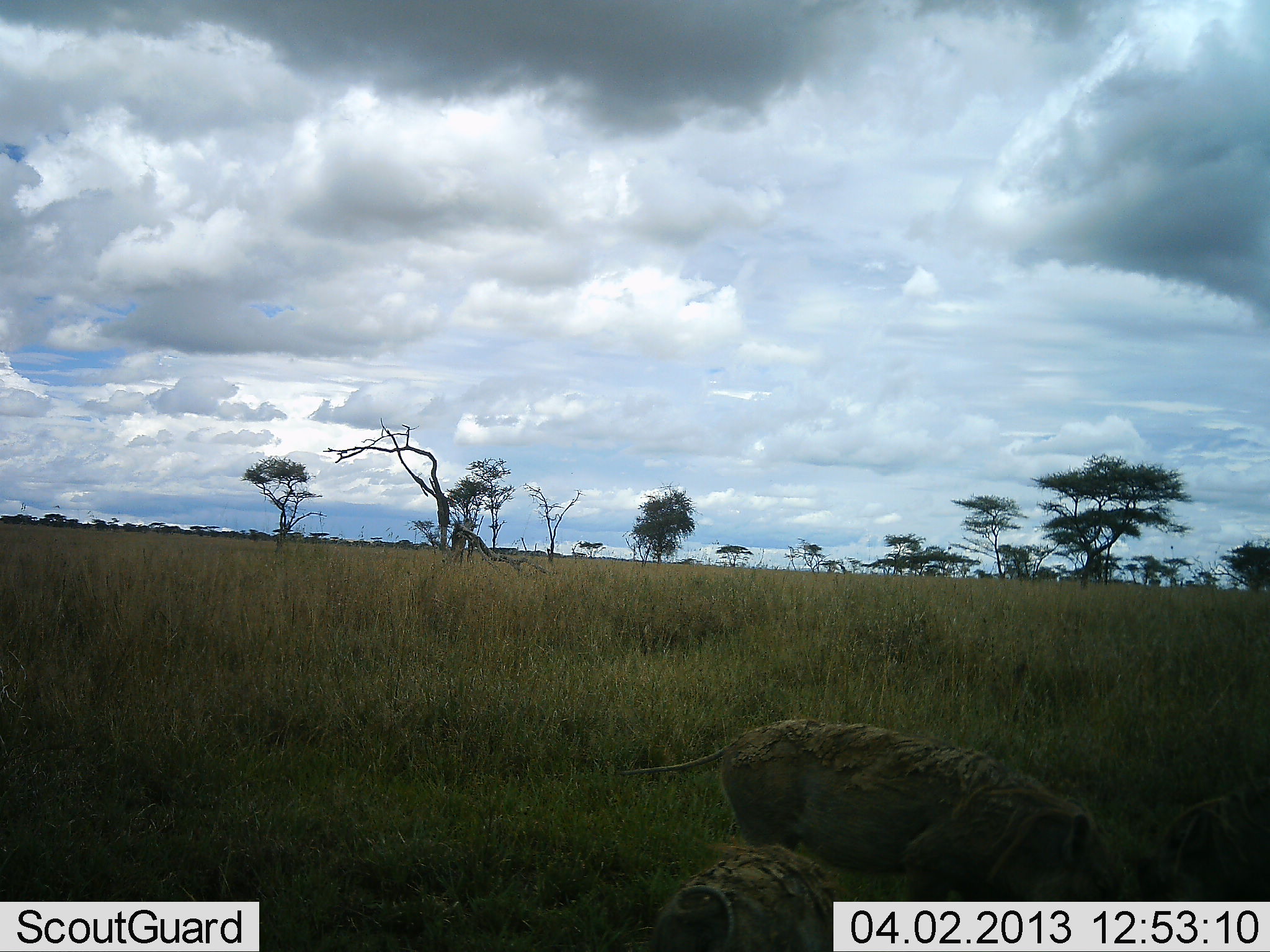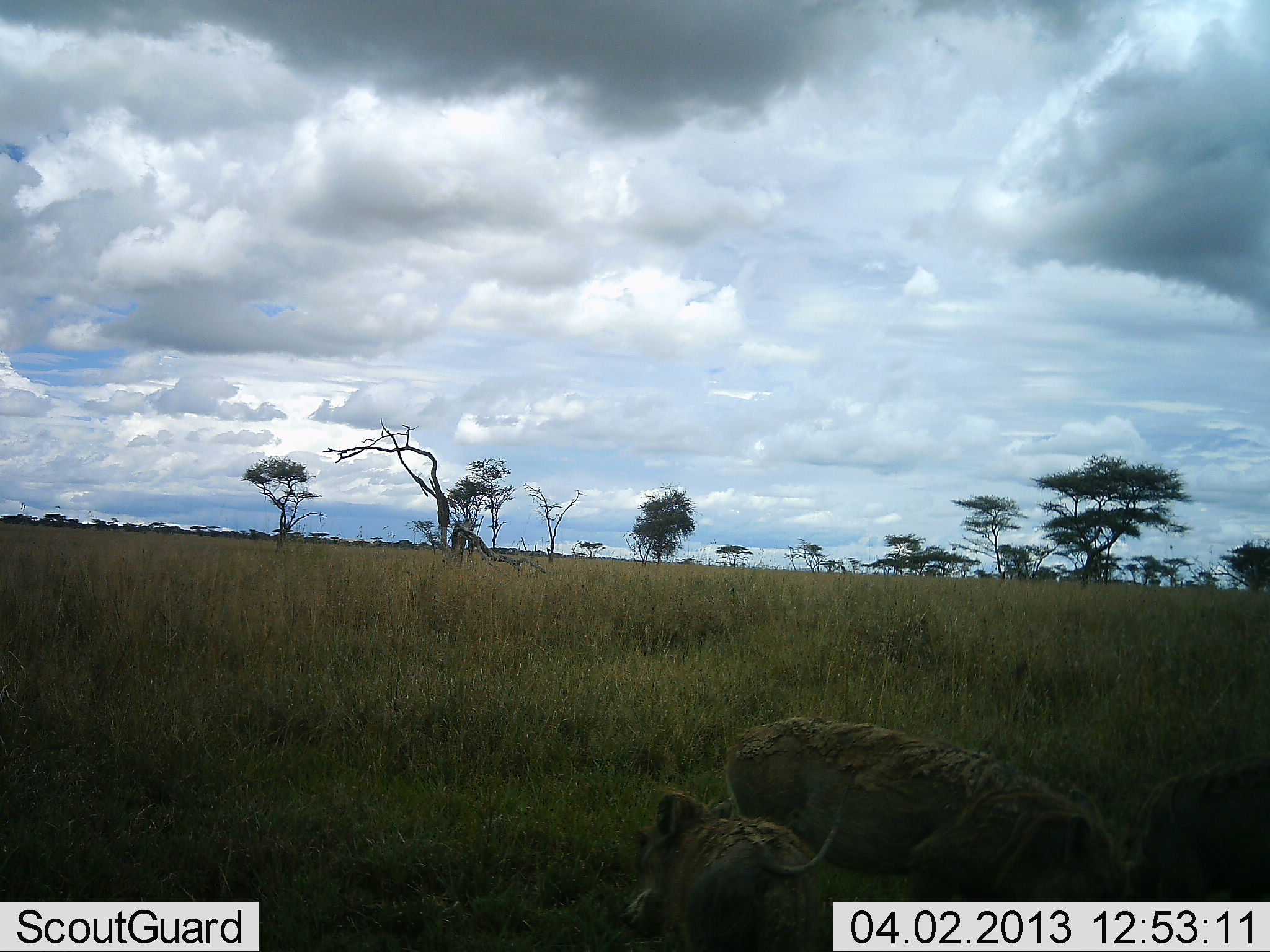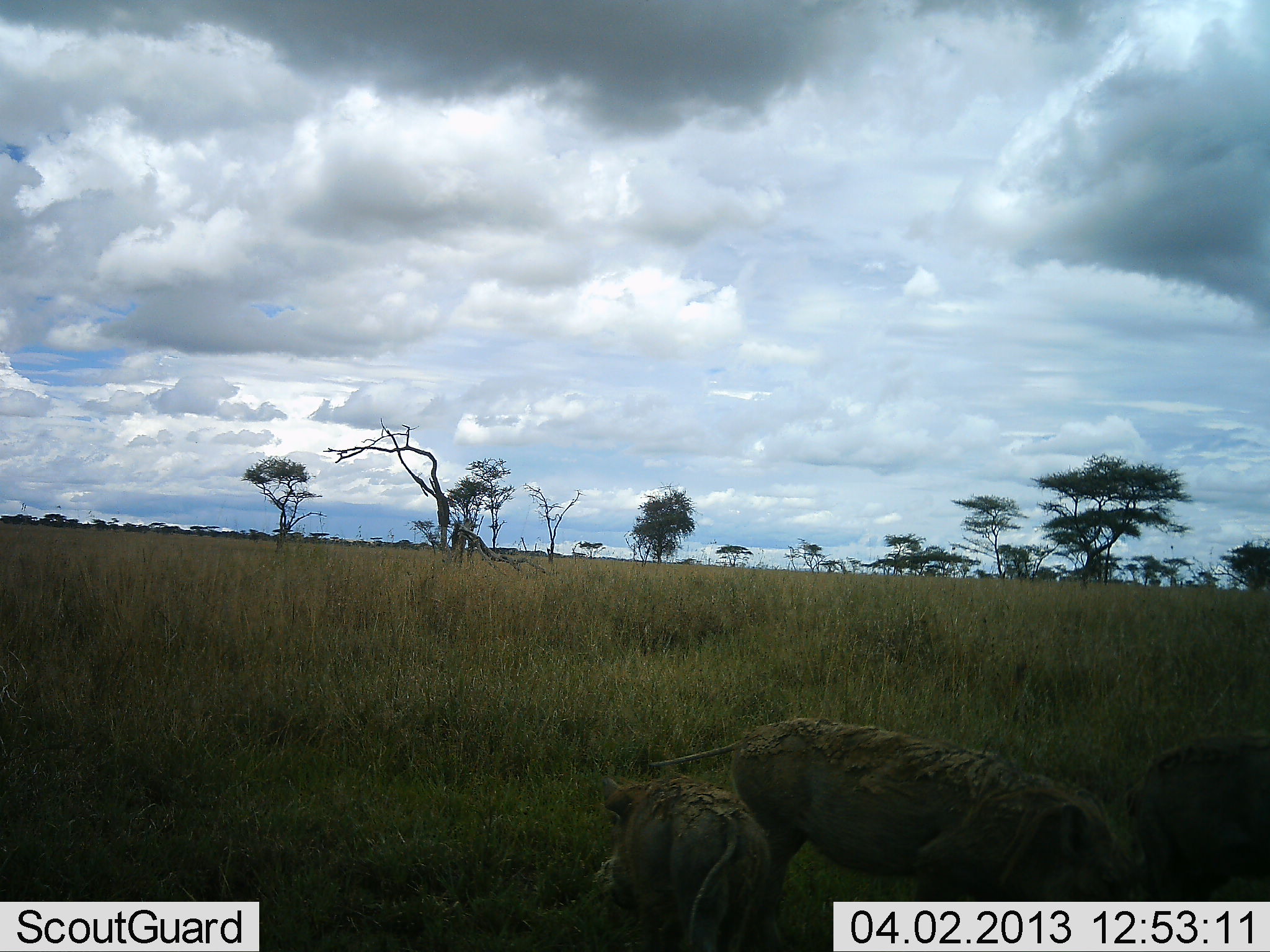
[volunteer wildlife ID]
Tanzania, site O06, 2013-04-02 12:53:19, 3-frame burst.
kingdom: Animalia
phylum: Chordata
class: Mammalia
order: Artiodactyla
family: Suidae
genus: Phacochoerus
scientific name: Phacochoerus africanus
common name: warthog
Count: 3.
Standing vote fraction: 43%.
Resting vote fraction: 7%.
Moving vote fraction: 43%.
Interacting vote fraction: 36%.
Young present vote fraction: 57%.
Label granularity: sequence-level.